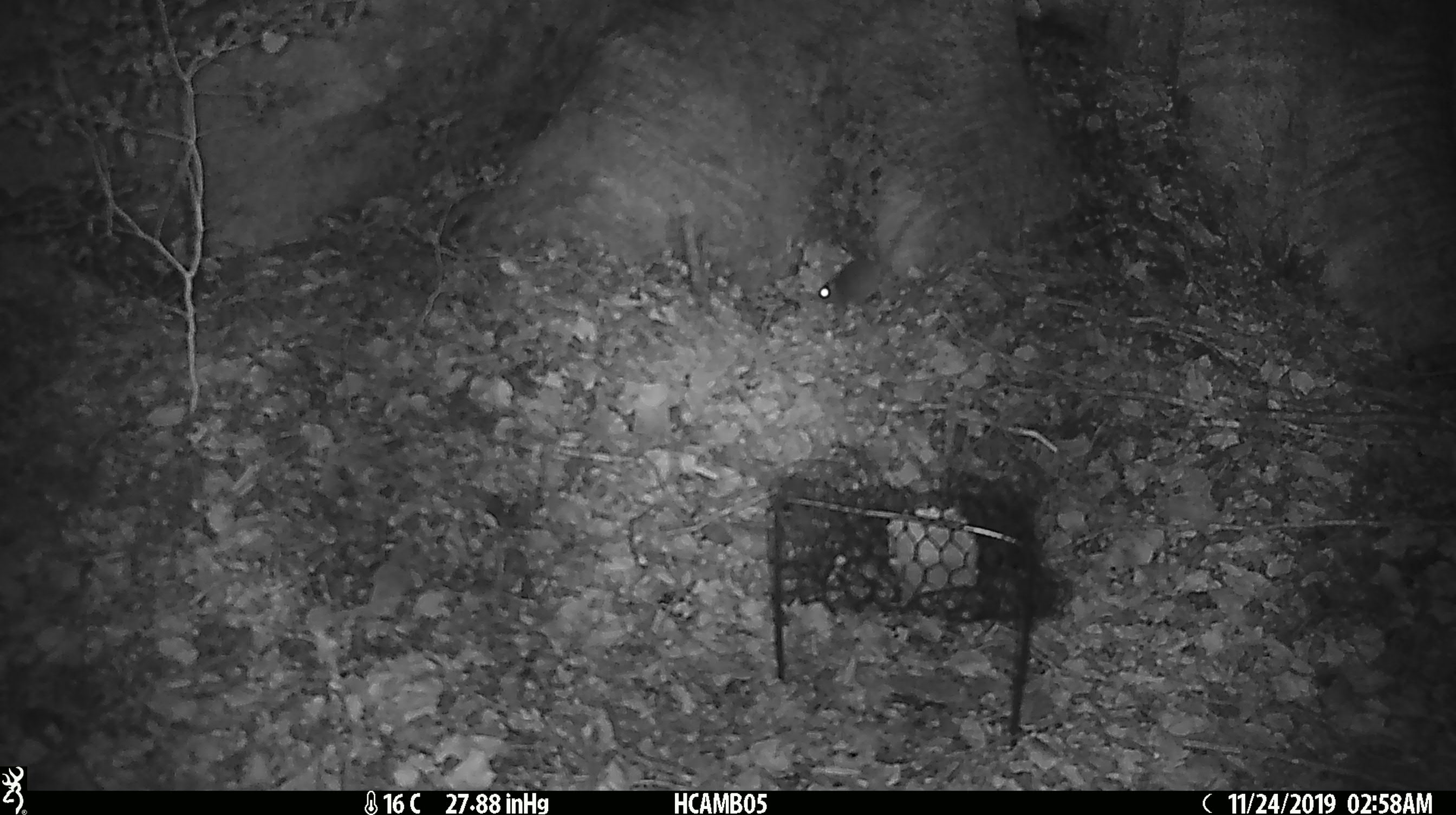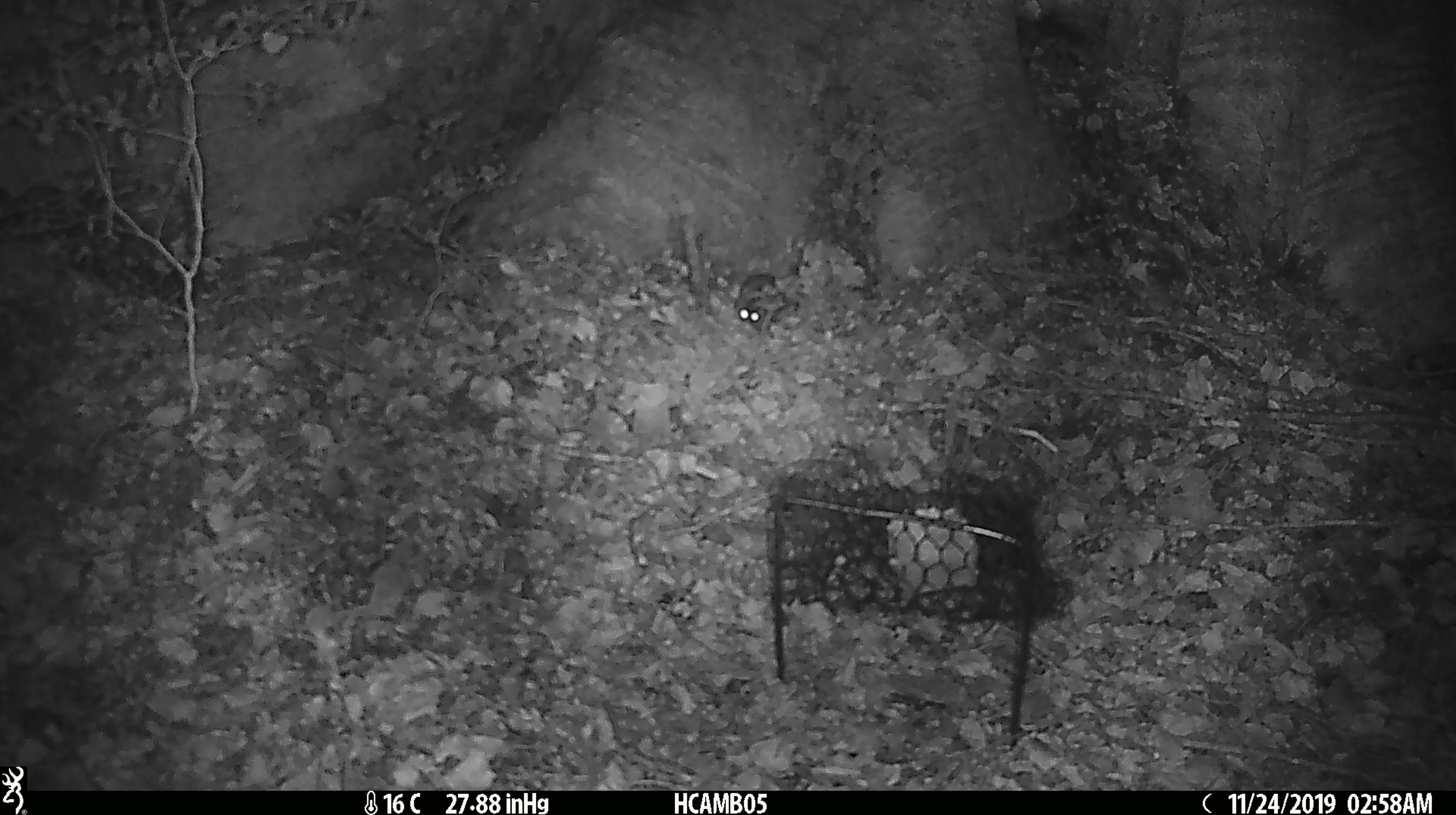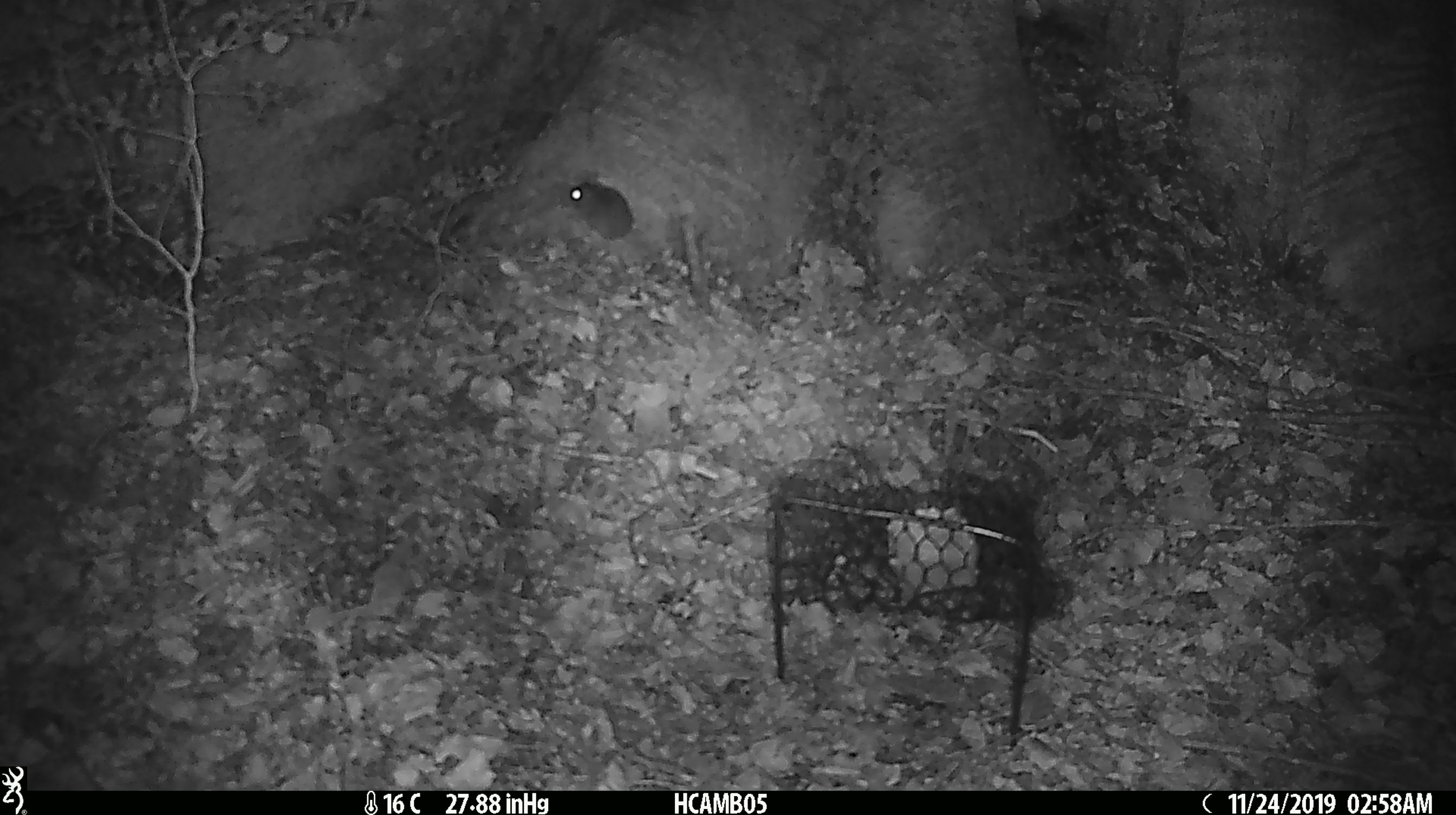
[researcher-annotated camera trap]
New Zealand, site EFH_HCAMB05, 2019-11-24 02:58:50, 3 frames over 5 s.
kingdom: Animalia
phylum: Chordata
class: Mammalia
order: Rodentia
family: Muridae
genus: Mus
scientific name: Mus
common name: mouse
Mouse (Mus).